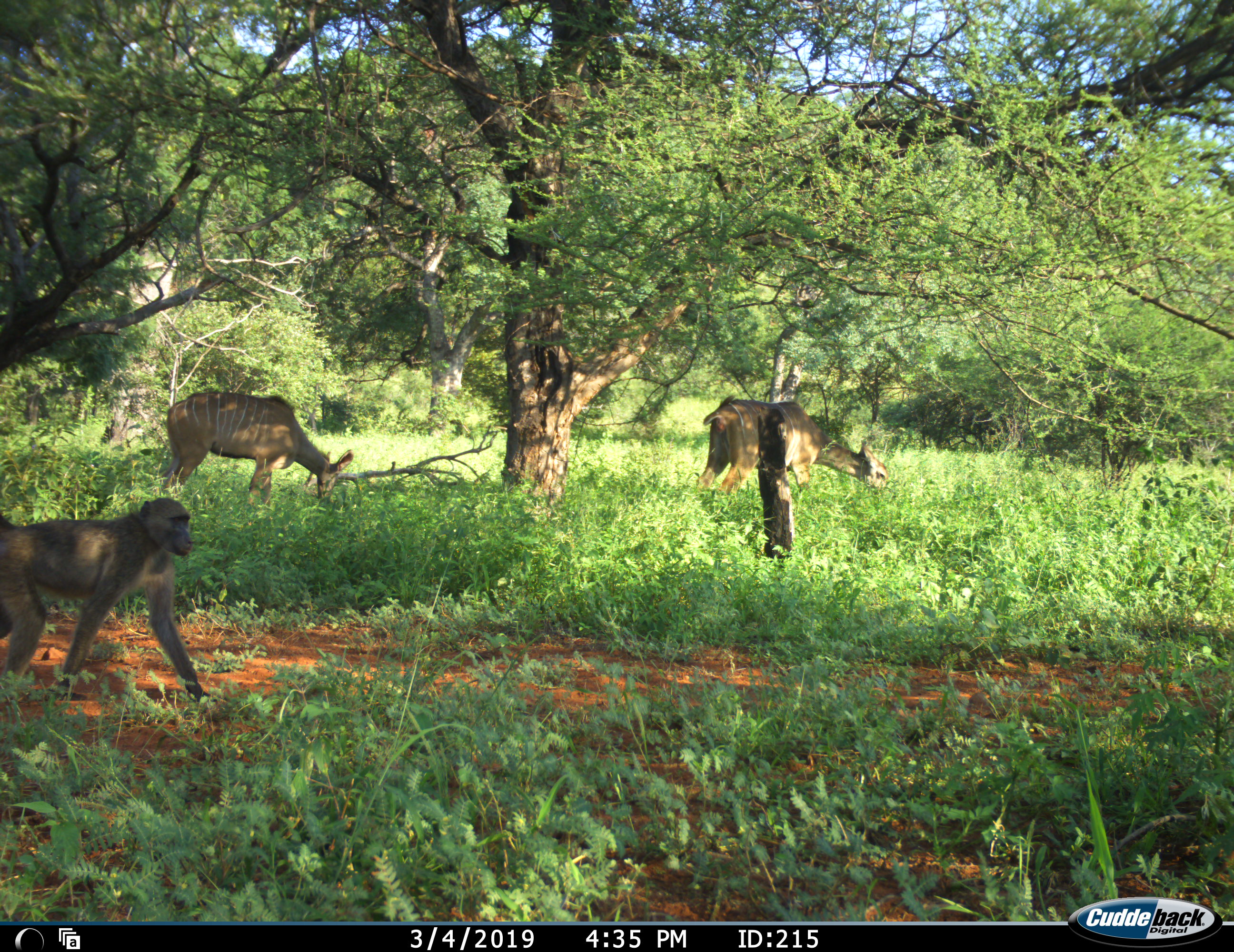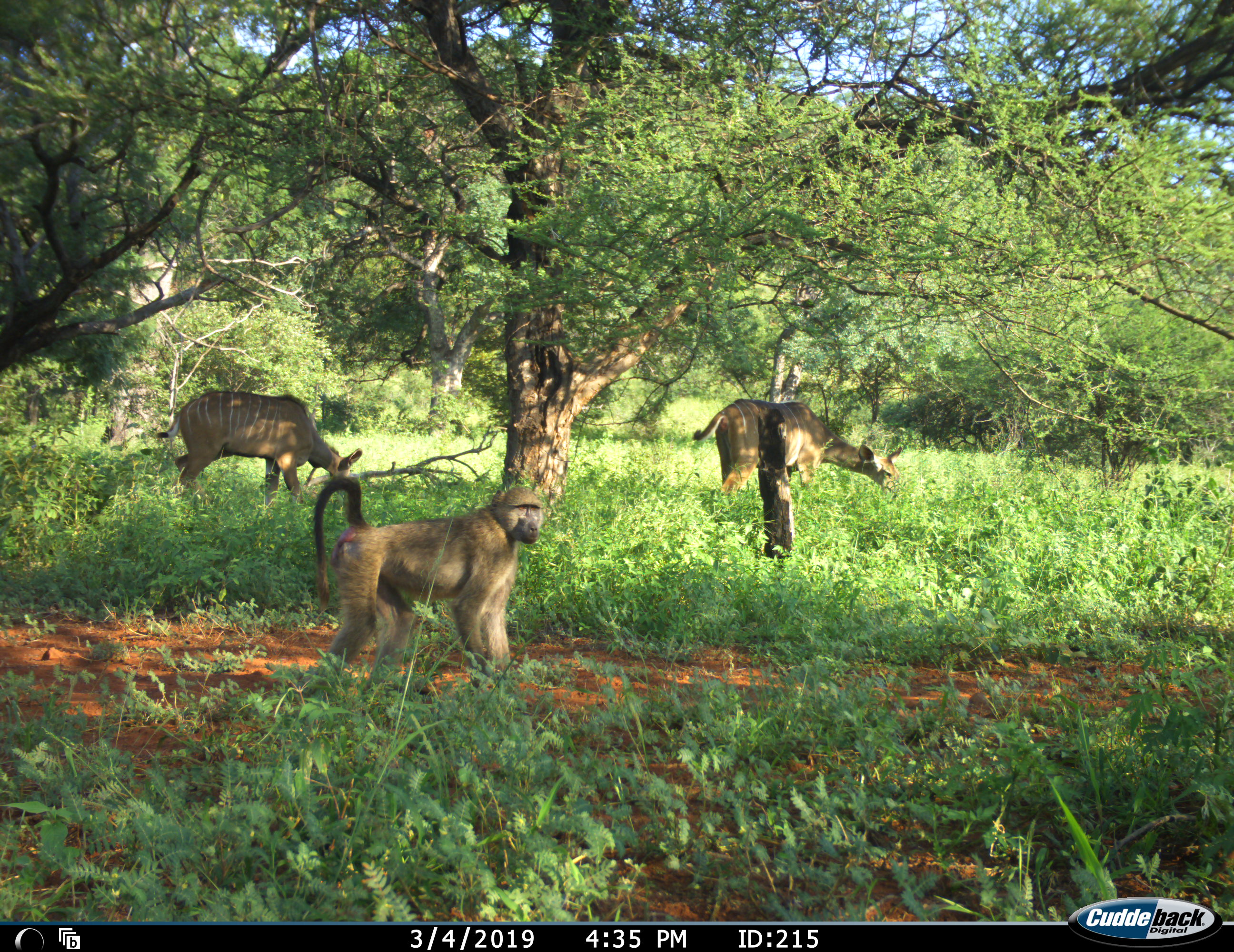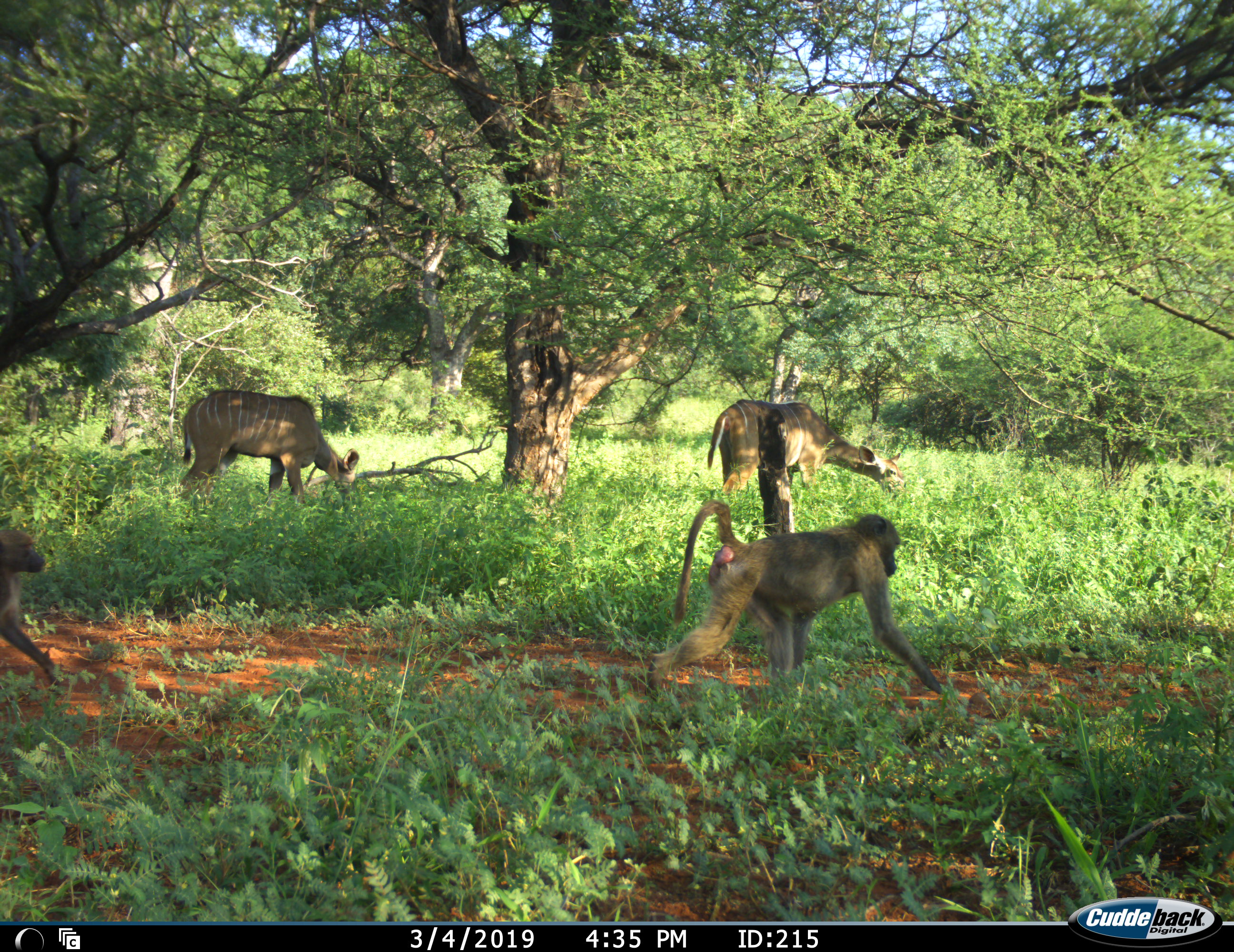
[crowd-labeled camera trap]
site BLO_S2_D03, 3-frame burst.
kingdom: Animalia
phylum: Chordata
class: Mammalia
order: Primates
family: Cercopithecidae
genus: Papio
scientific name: Papio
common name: baboon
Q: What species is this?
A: Baboon (Papio).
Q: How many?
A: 2.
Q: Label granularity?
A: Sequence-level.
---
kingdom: Animalia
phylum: Chordata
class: Mammalia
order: Artiodactyla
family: Bovidae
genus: Tragelaphus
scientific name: Tragelaphus angasii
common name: nyala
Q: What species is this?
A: Nyala (Tragelaphus angasii).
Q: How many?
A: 2.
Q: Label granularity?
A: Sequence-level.